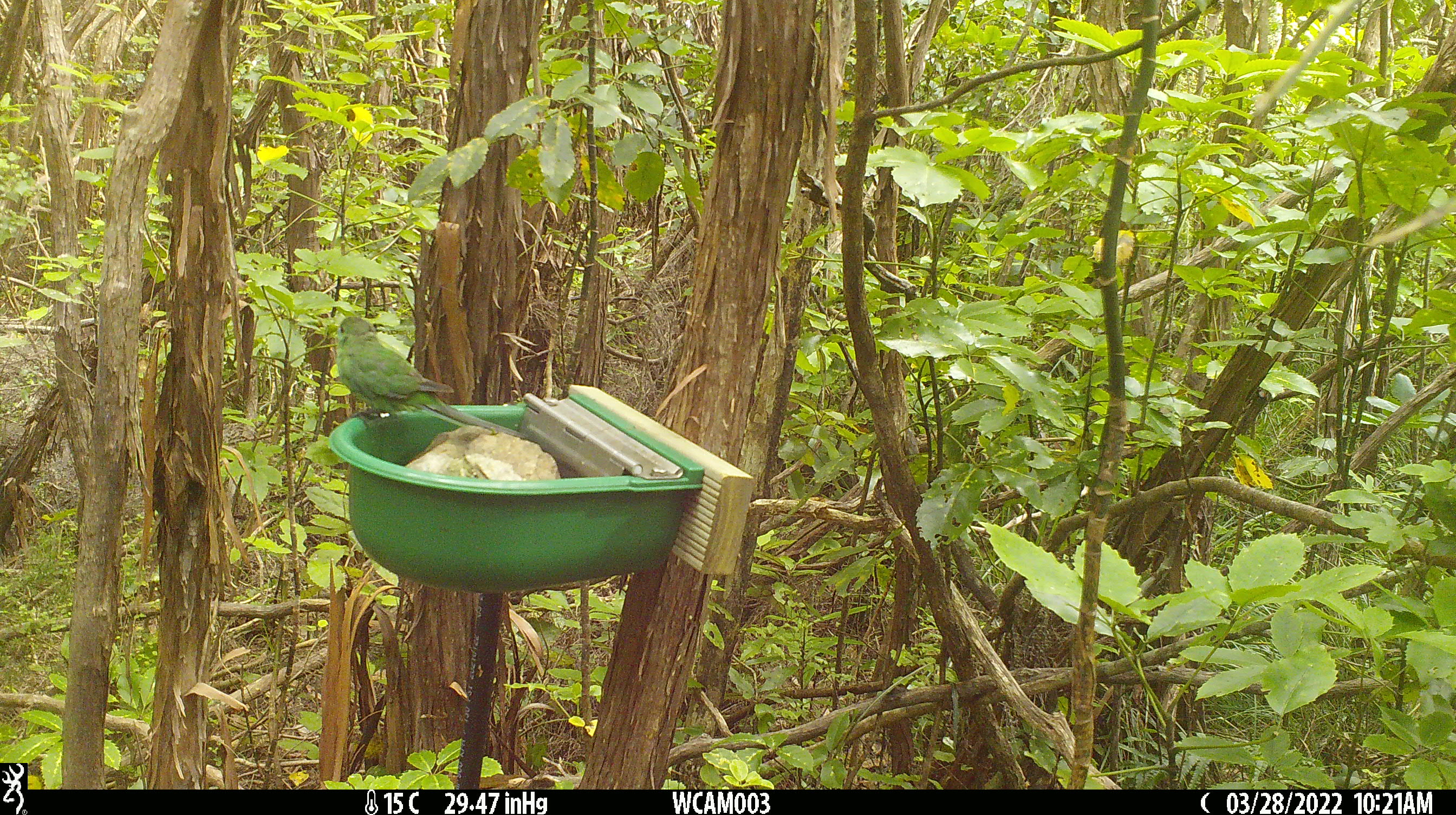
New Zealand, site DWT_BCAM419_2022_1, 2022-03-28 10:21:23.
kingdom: Animalia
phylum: Chordata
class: Aves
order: Psittaciformes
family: Psittaculidae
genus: Cyanoramphus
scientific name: Cyanoramphus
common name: parakeet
Parakeet (Cyanoramphus).